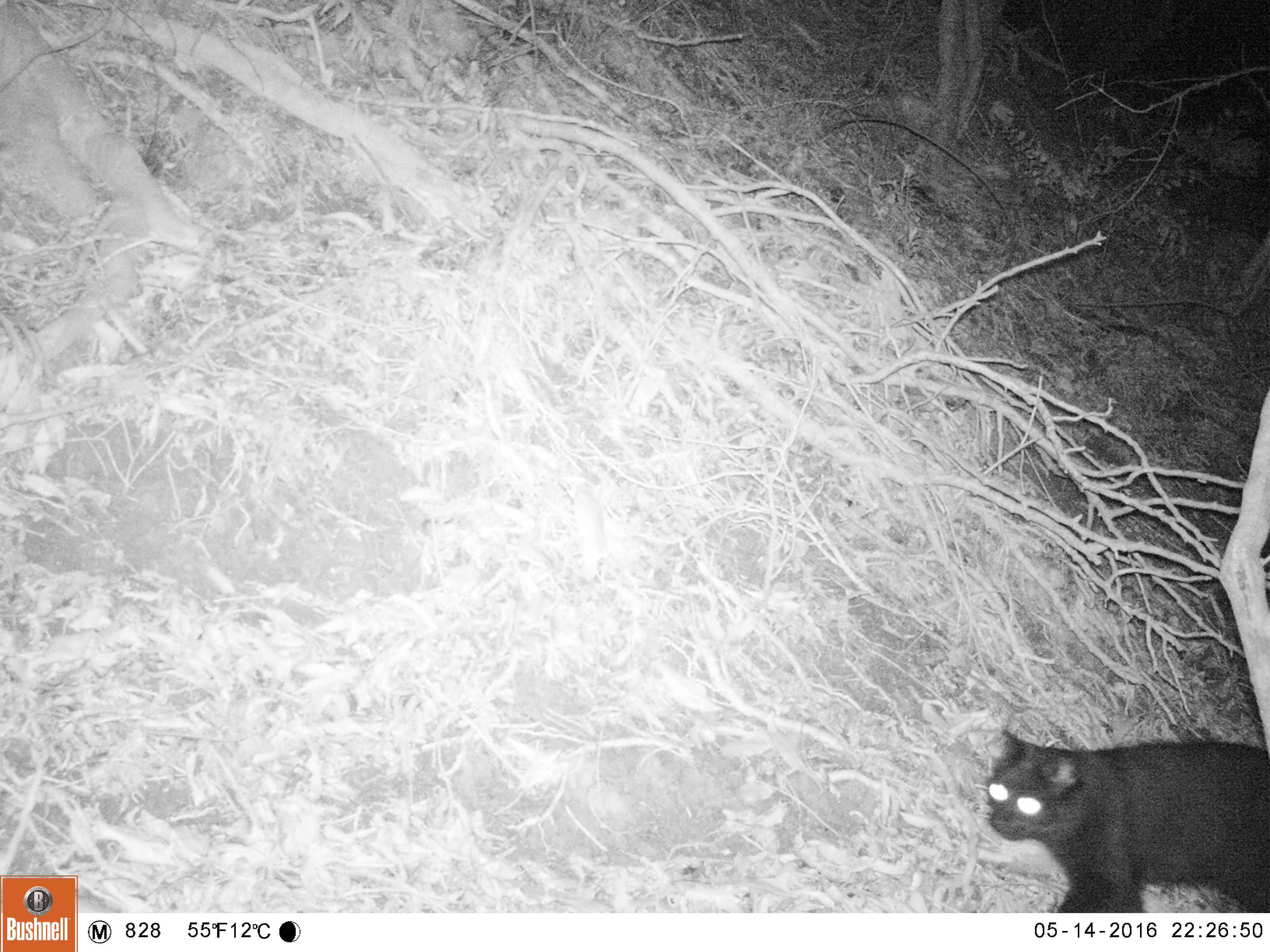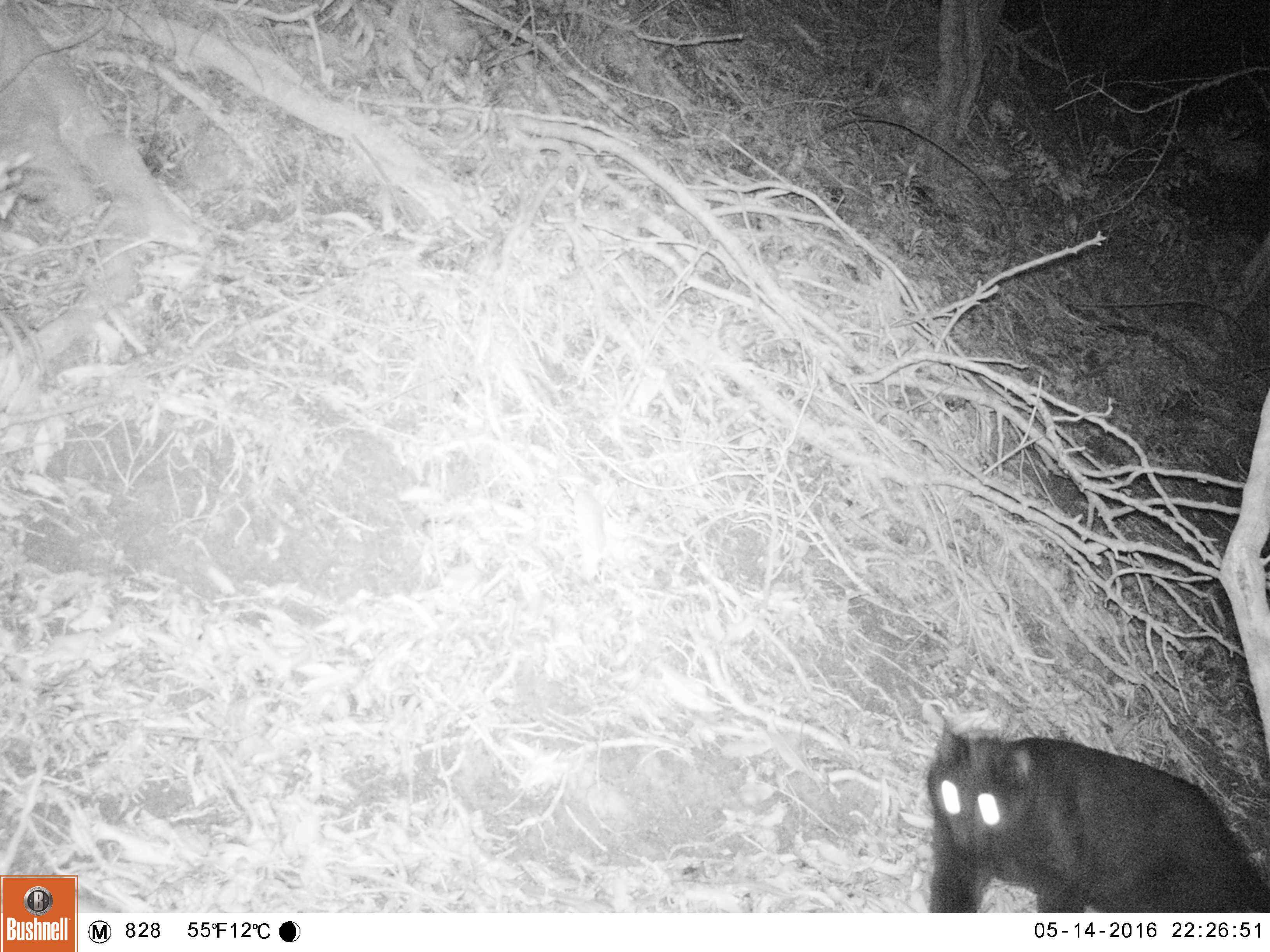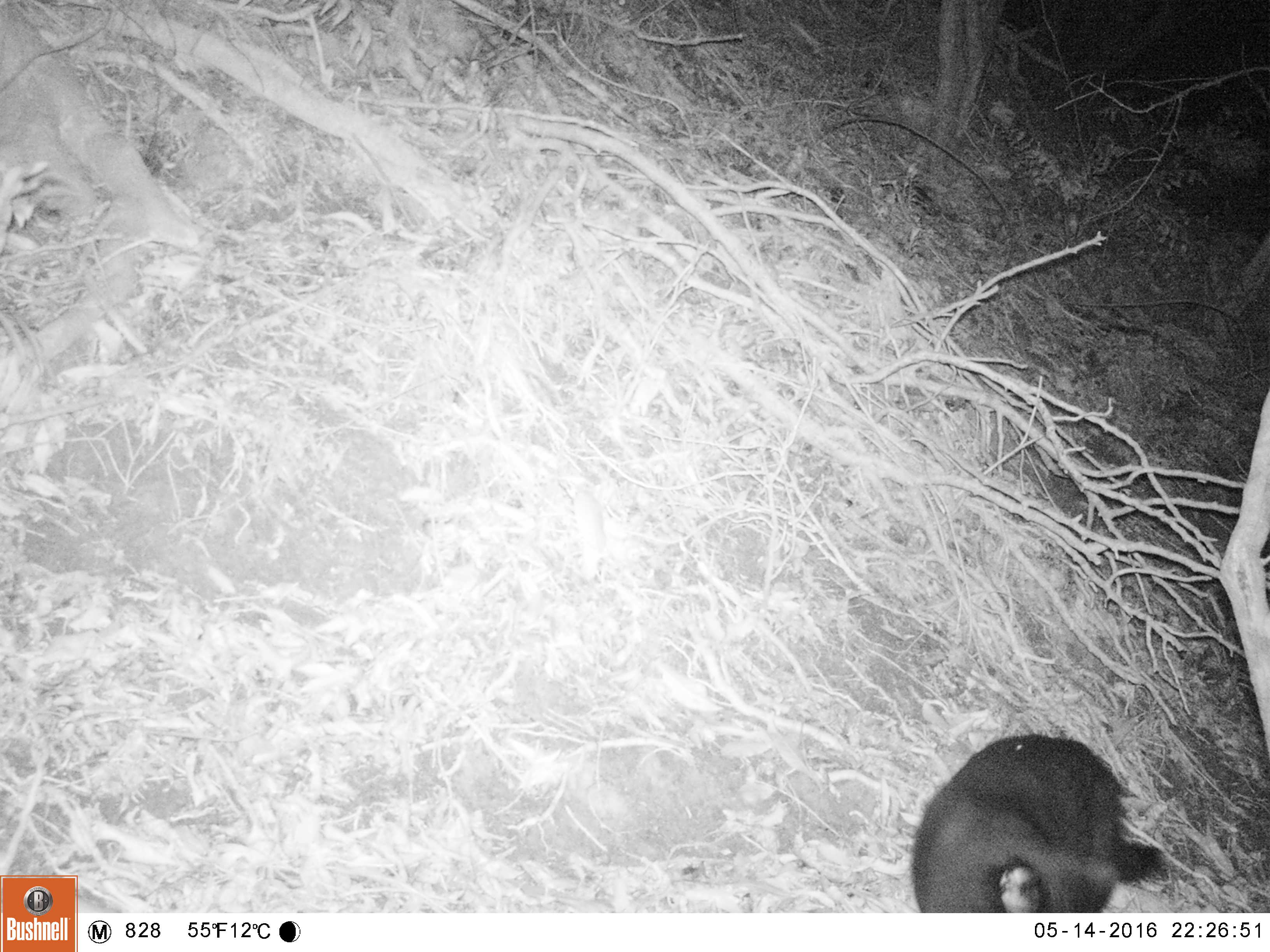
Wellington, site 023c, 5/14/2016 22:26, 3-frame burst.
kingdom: Animalia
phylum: Chordata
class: Mammalia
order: Carnivora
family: Felidae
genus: Felis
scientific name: Felis catus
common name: cat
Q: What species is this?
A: Cat (Felis catus).